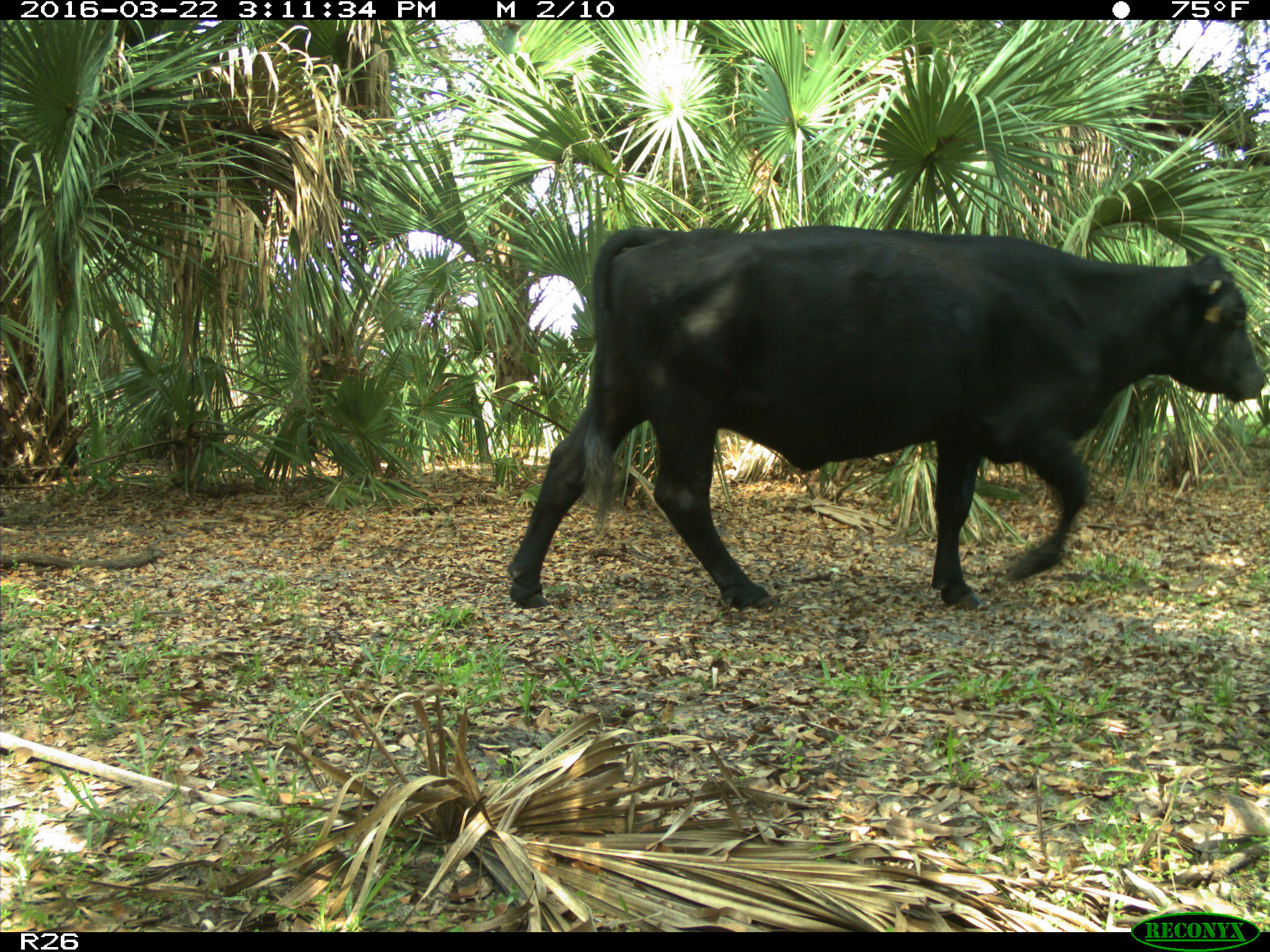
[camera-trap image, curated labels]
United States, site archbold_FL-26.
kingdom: Animalia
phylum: Chordata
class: Mammalia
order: Artiodactyla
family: Bovidae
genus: Bos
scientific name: Bos taurus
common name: domestic cow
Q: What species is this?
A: Bos taurus (domestic cow).